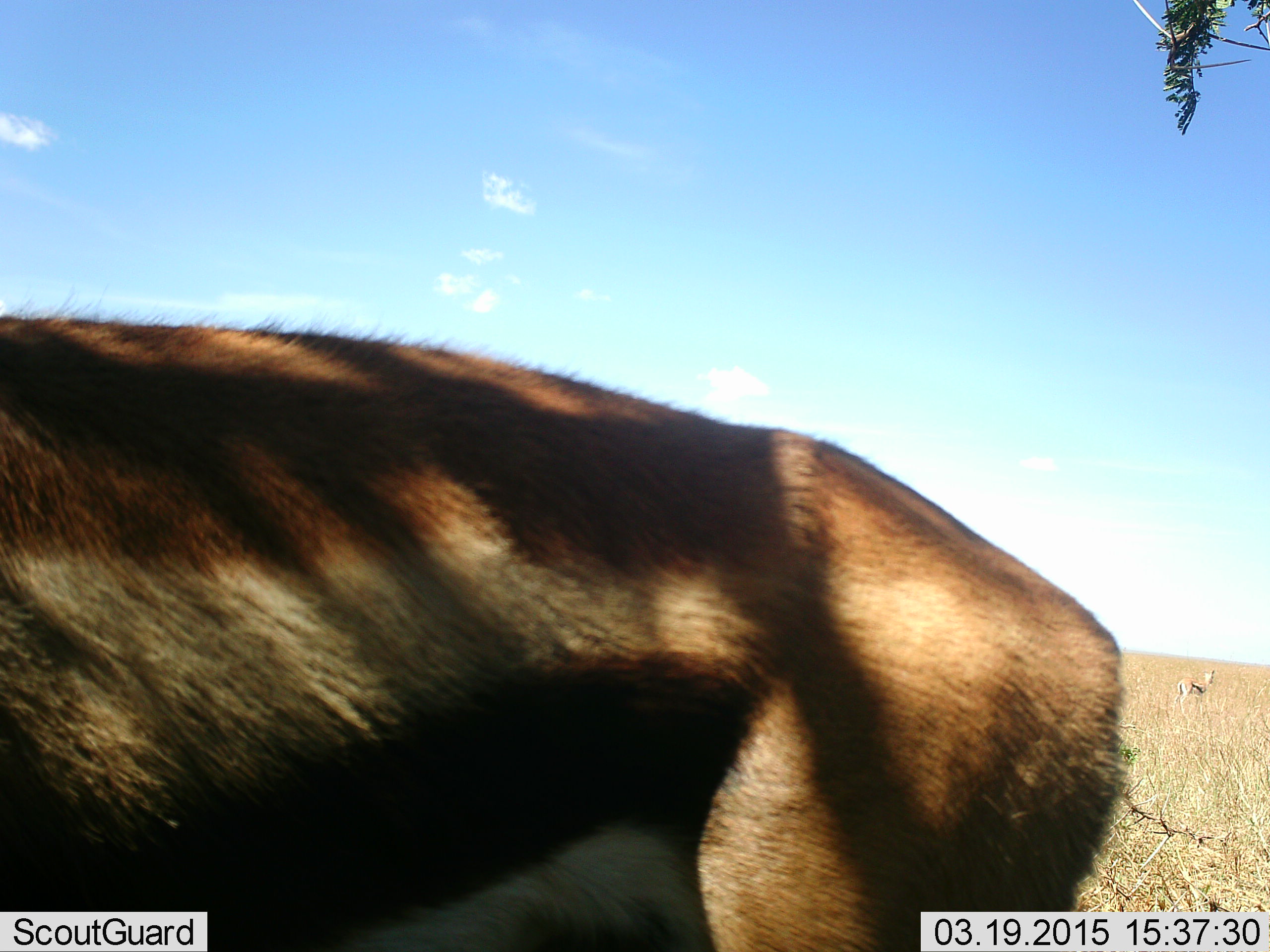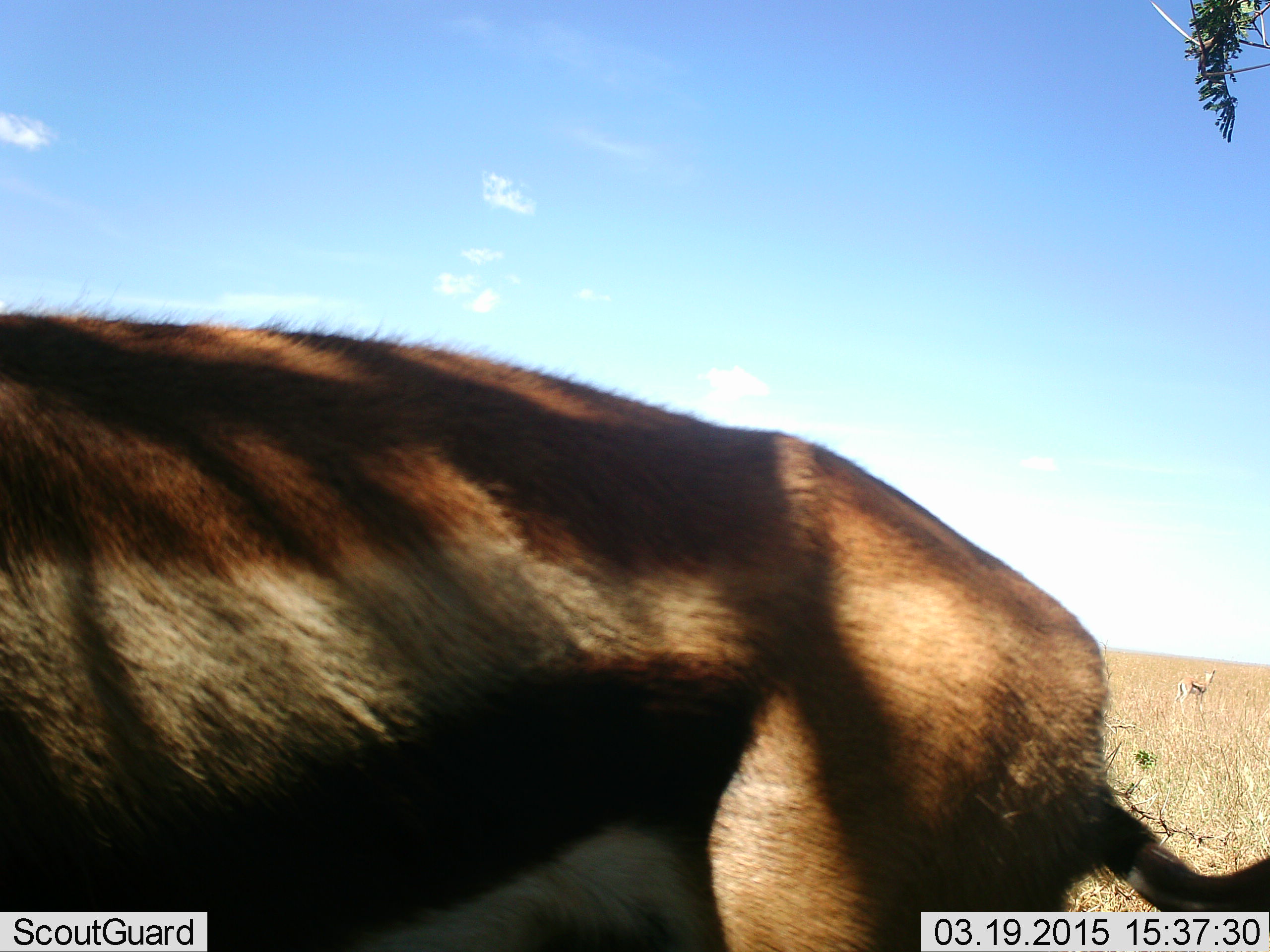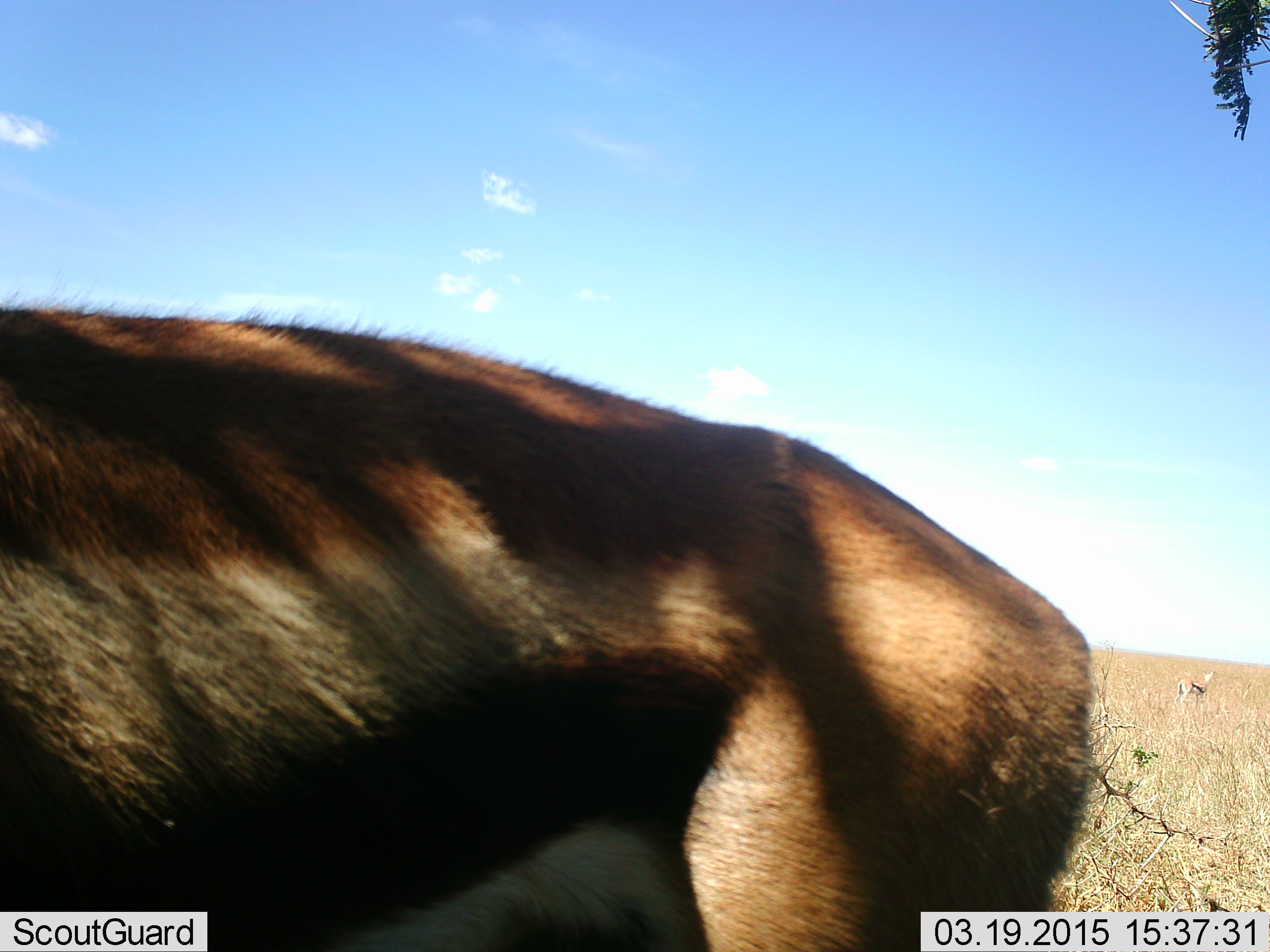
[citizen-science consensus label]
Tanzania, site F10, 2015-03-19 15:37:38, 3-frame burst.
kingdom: Animalia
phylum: Chordata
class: Mammalia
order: Artiodactyla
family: Bovidae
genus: Eudorcas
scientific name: Eudorcas thomsonii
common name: thomson's gazelle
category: gazellethomsons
Gazellethomsons (thomson's gazelle) (Eudorcas thomsonii), count 2. Behavior (volunteer vote fractions): standing 90%, resting 0%, moving 10%, interacting 0%. Young present (vote fraction): 0%. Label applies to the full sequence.